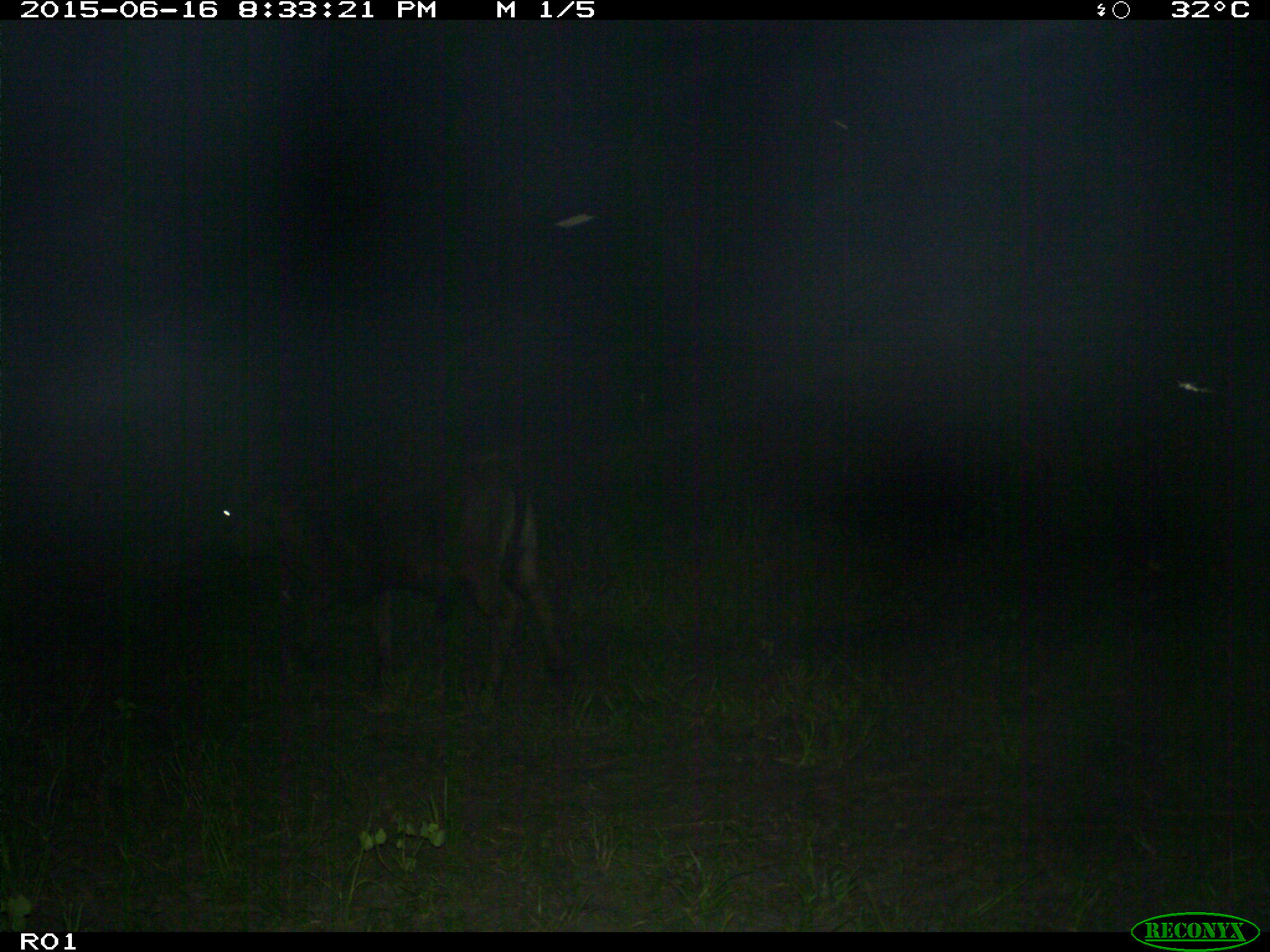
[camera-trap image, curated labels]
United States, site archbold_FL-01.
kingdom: Animalia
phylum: Chordata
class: Mammalia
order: Artiodactyla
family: Bovidae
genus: Bos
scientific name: Bos taurus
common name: domestic cow